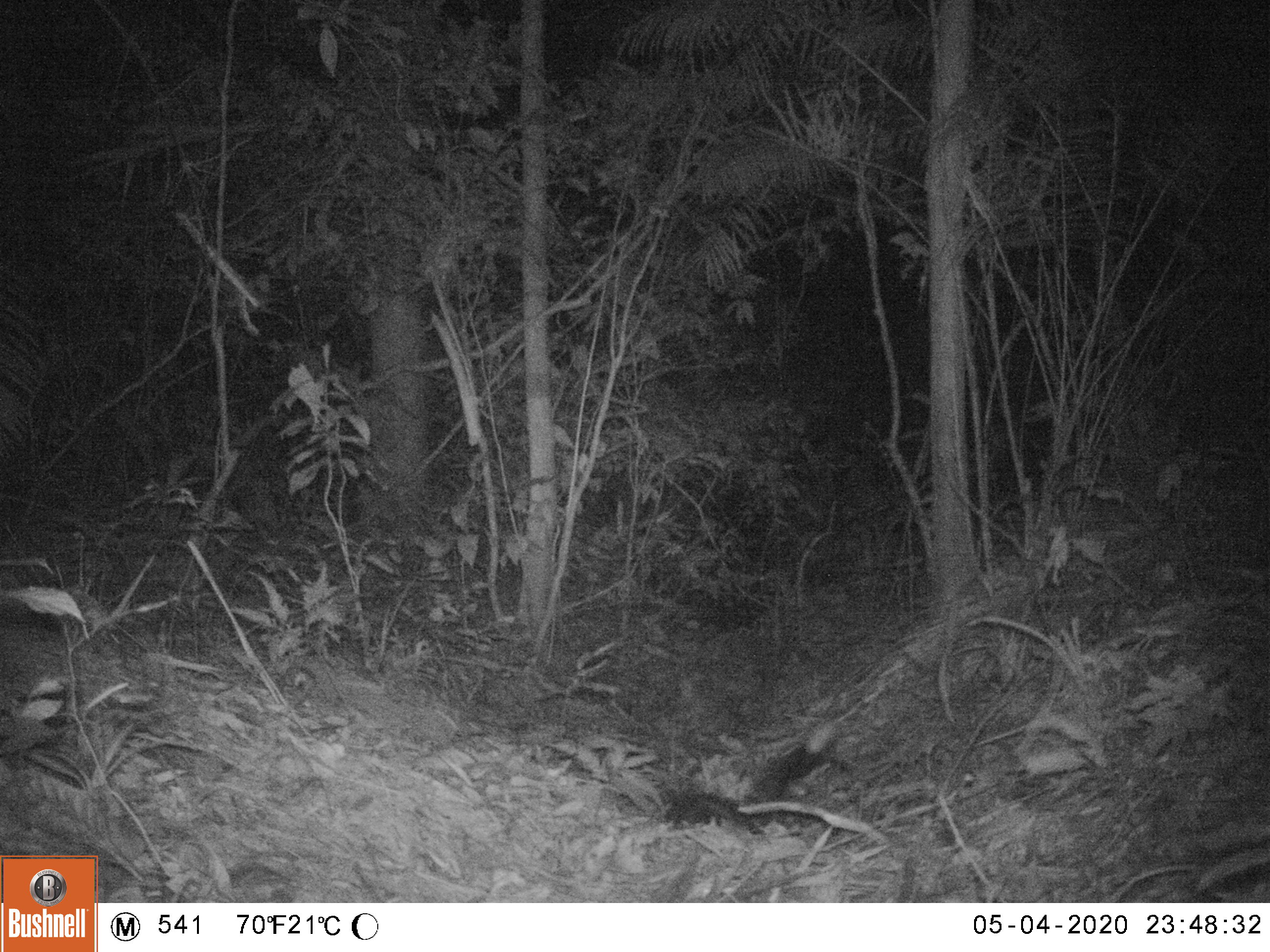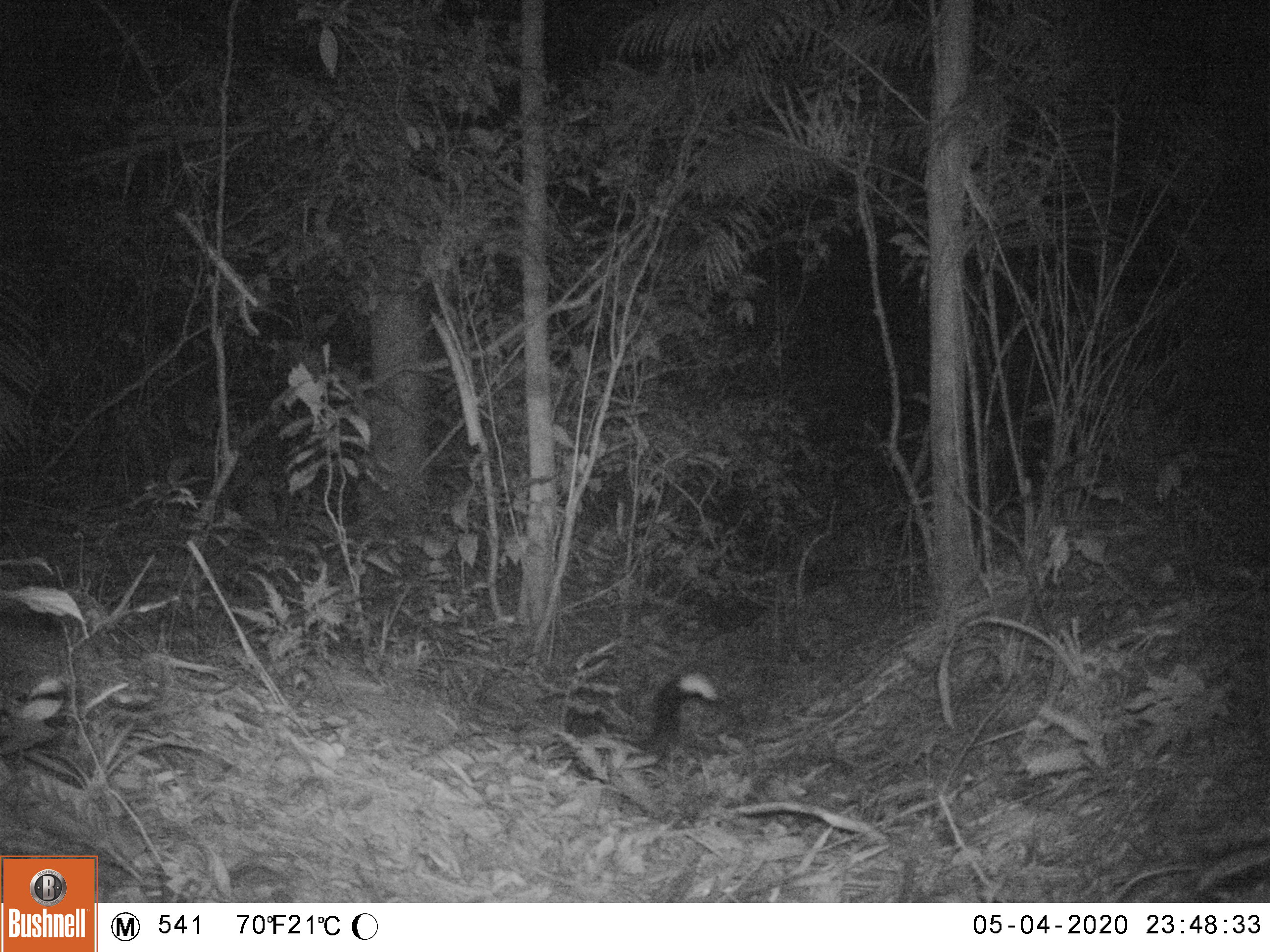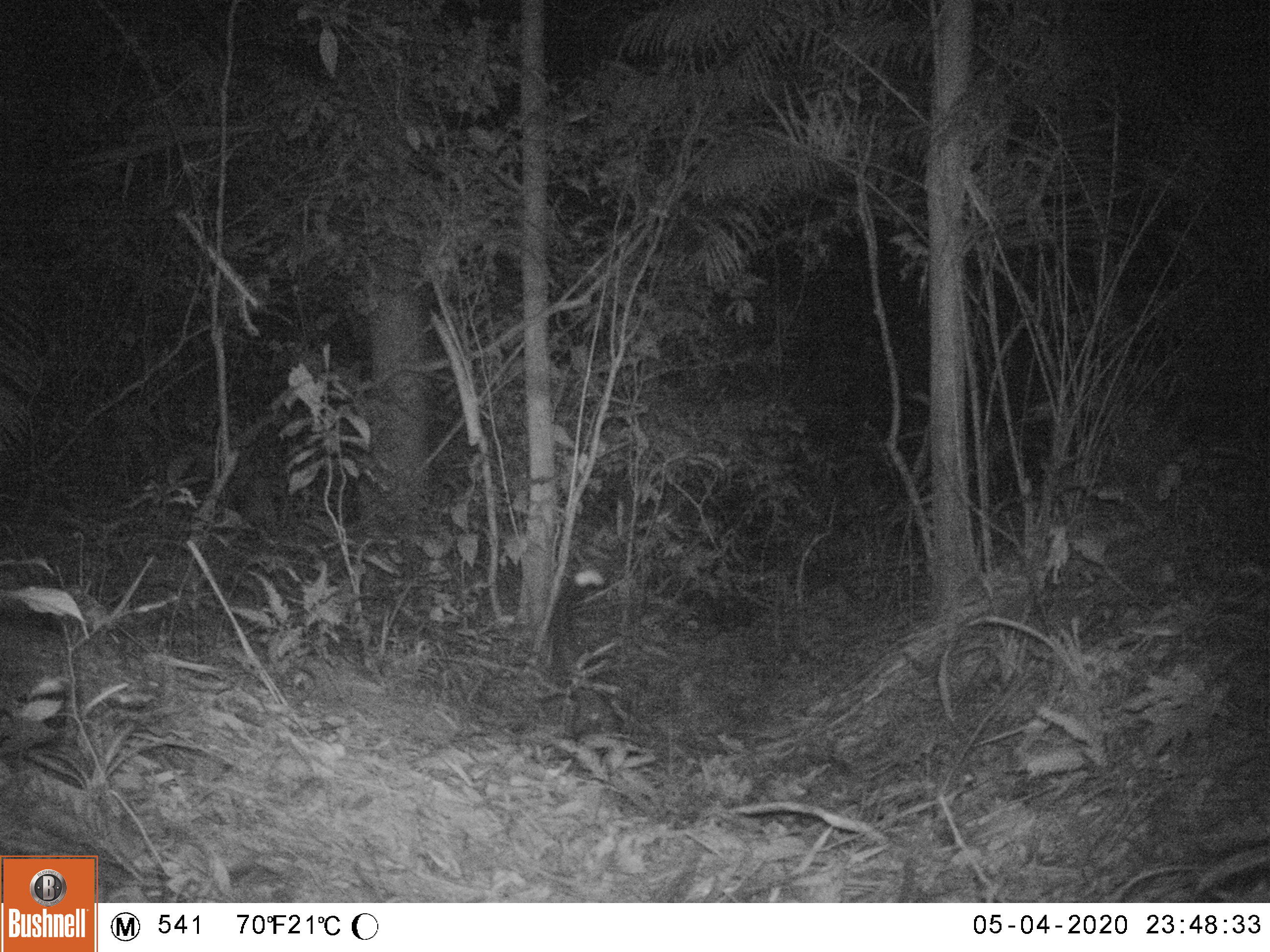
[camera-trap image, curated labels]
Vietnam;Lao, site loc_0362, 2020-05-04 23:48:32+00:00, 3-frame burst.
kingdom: Animalia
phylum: Chordata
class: Mammalia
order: Carnivora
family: Viverridae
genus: Paradoxurus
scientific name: Paradoxurus hermaphroditus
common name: common palm civet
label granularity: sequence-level